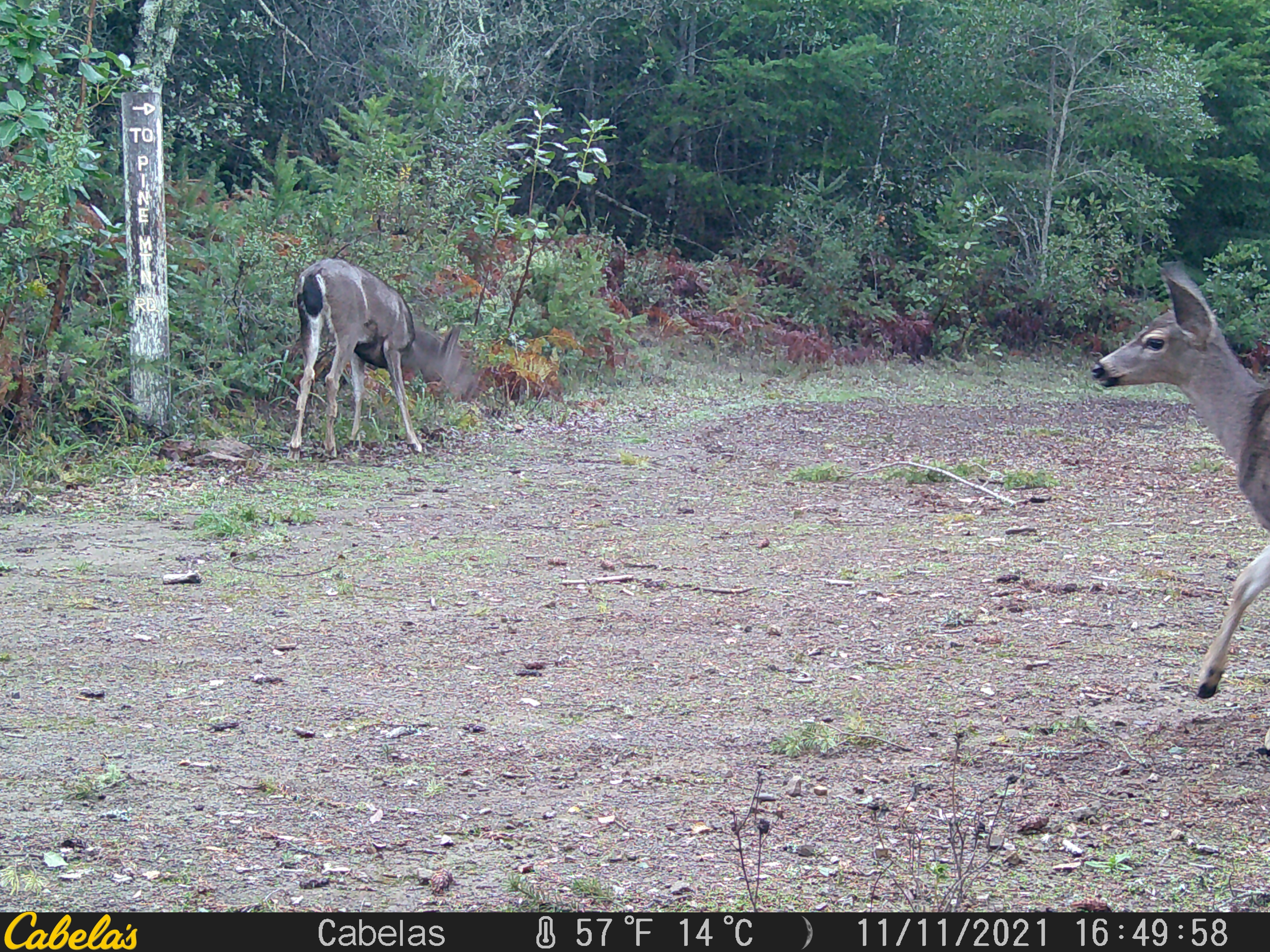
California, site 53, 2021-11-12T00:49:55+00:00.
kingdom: Animalia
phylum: Chordata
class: Mammalia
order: Artiodactyla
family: Cervidae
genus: Odocoileus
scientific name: Odocoileus hemionus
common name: mule deer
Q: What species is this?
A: Mule deer (Odocoileus hemionus).